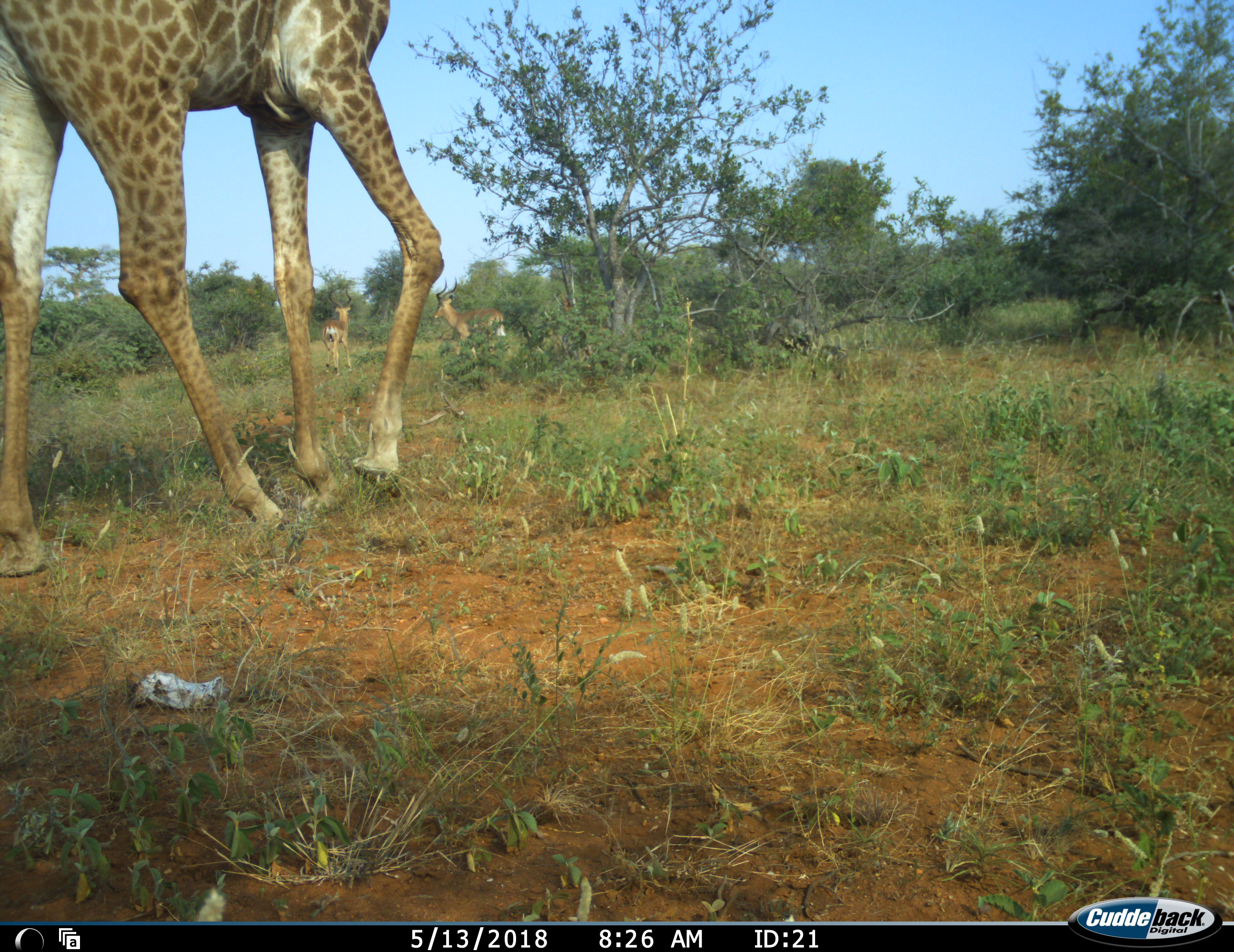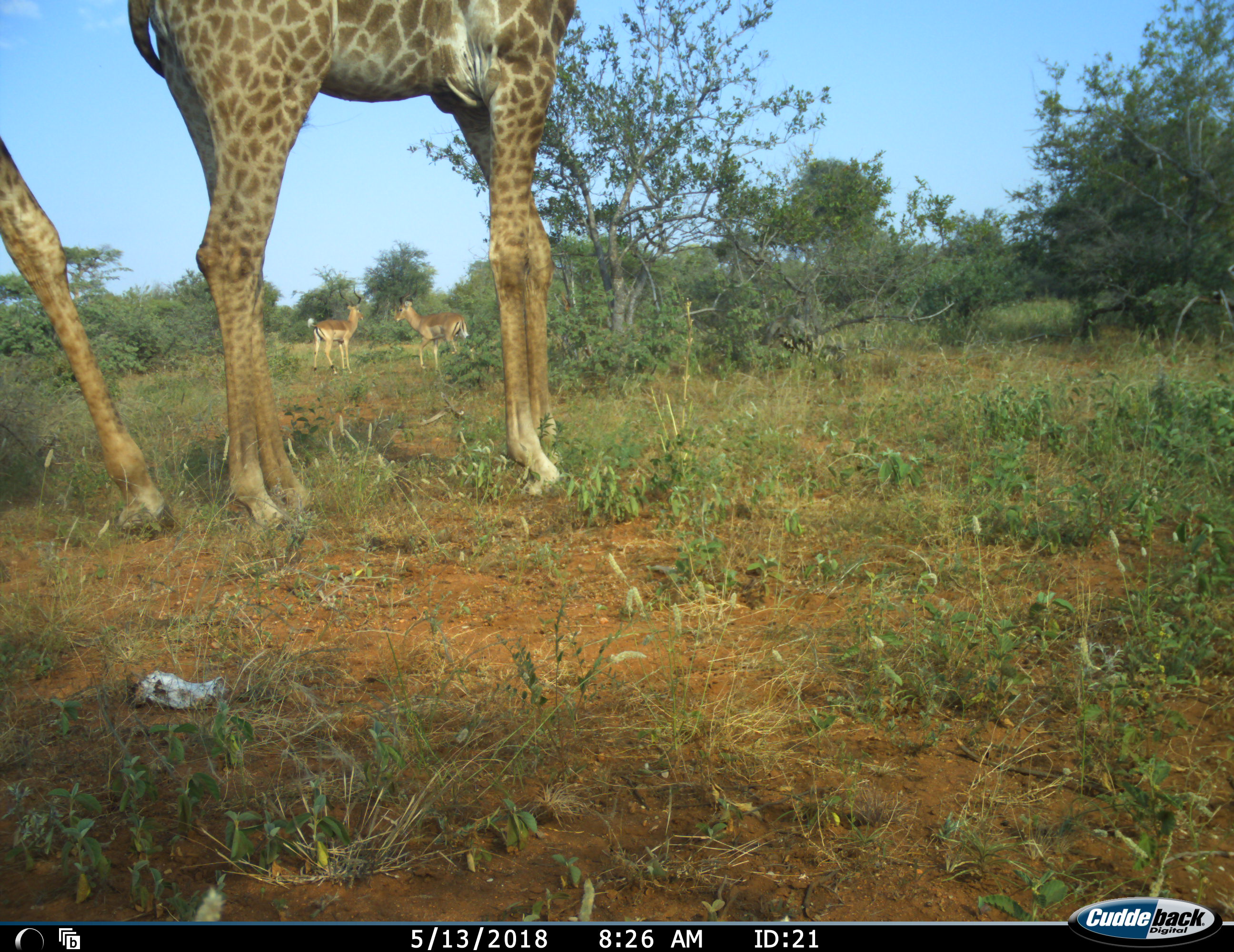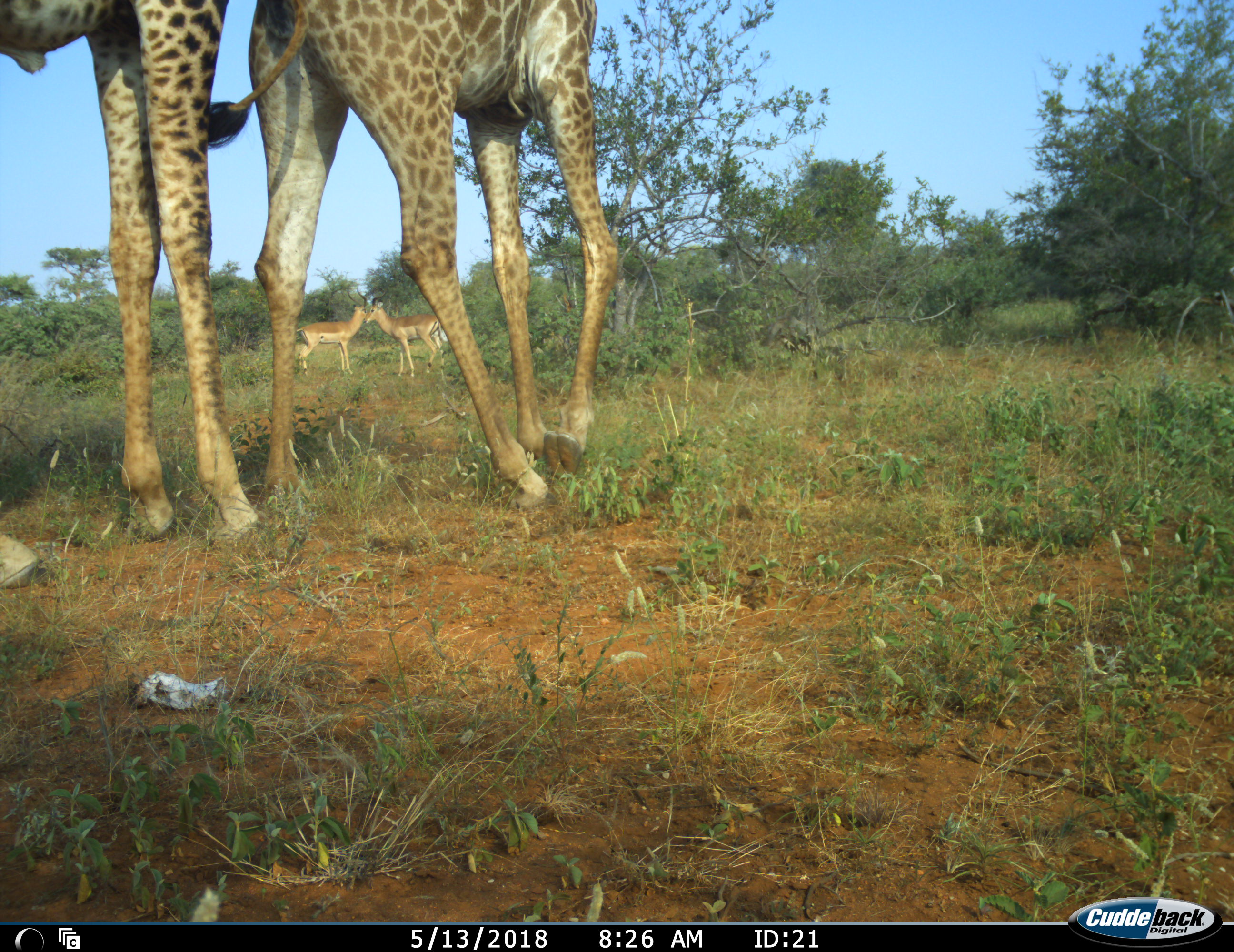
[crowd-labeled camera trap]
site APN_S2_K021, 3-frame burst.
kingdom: Animalia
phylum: Chordata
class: Mammalia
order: Artiodactyla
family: Giraffidae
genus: Giraffa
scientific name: Giraffa camelopardalis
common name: giraffe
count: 2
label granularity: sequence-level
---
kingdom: Animalia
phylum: Chordata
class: Mammalia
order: Artiodactyla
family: Bovidae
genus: Aepyceros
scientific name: Aepyceros melampus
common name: impala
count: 2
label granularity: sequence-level